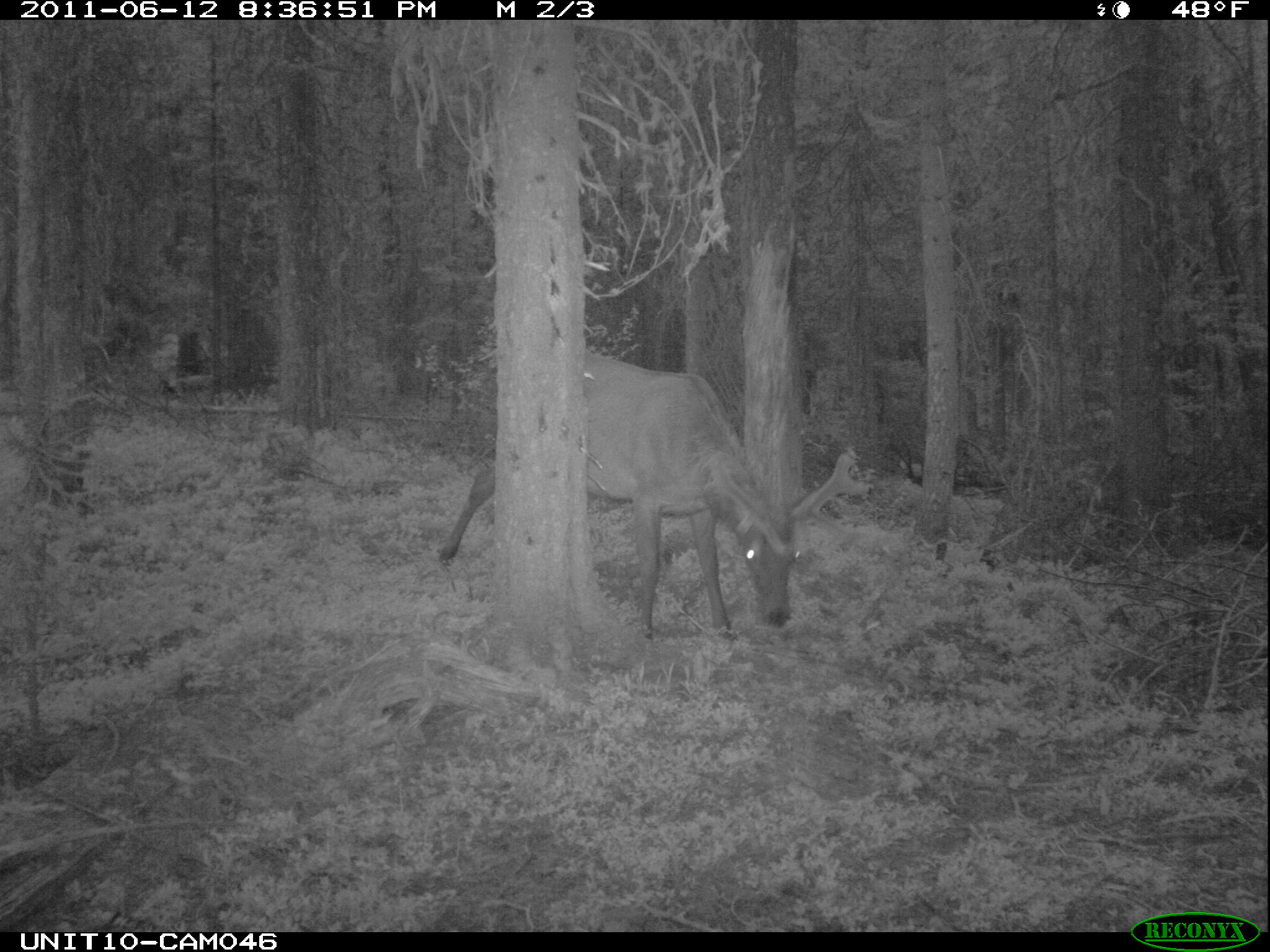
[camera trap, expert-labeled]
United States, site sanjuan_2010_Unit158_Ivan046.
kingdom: Animalia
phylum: Chordata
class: Mammalia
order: Artiodactyla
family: Cervidae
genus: Cervus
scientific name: Cervus elaphus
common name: red deer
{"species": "Cervus elaphus (red deer)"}